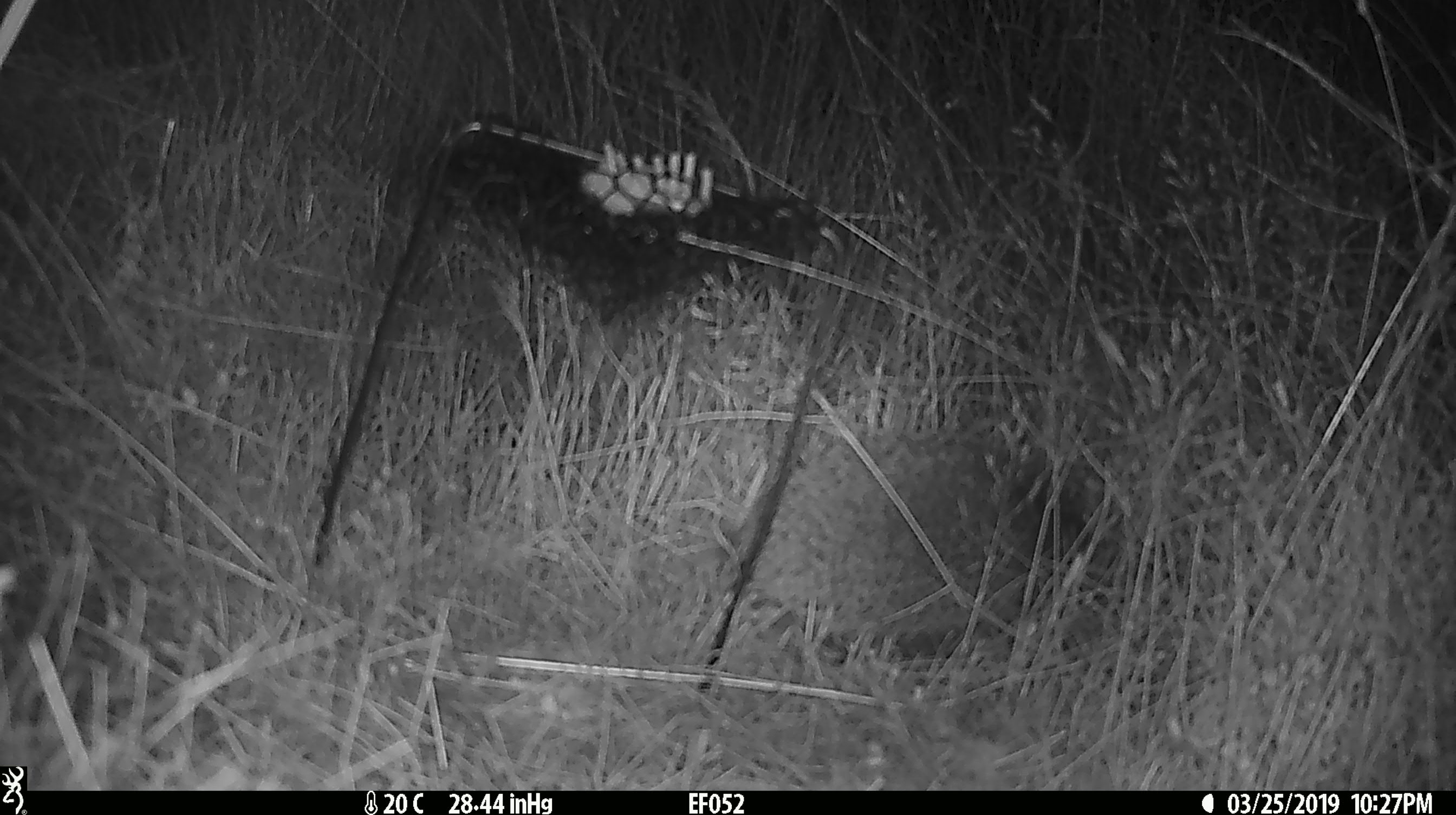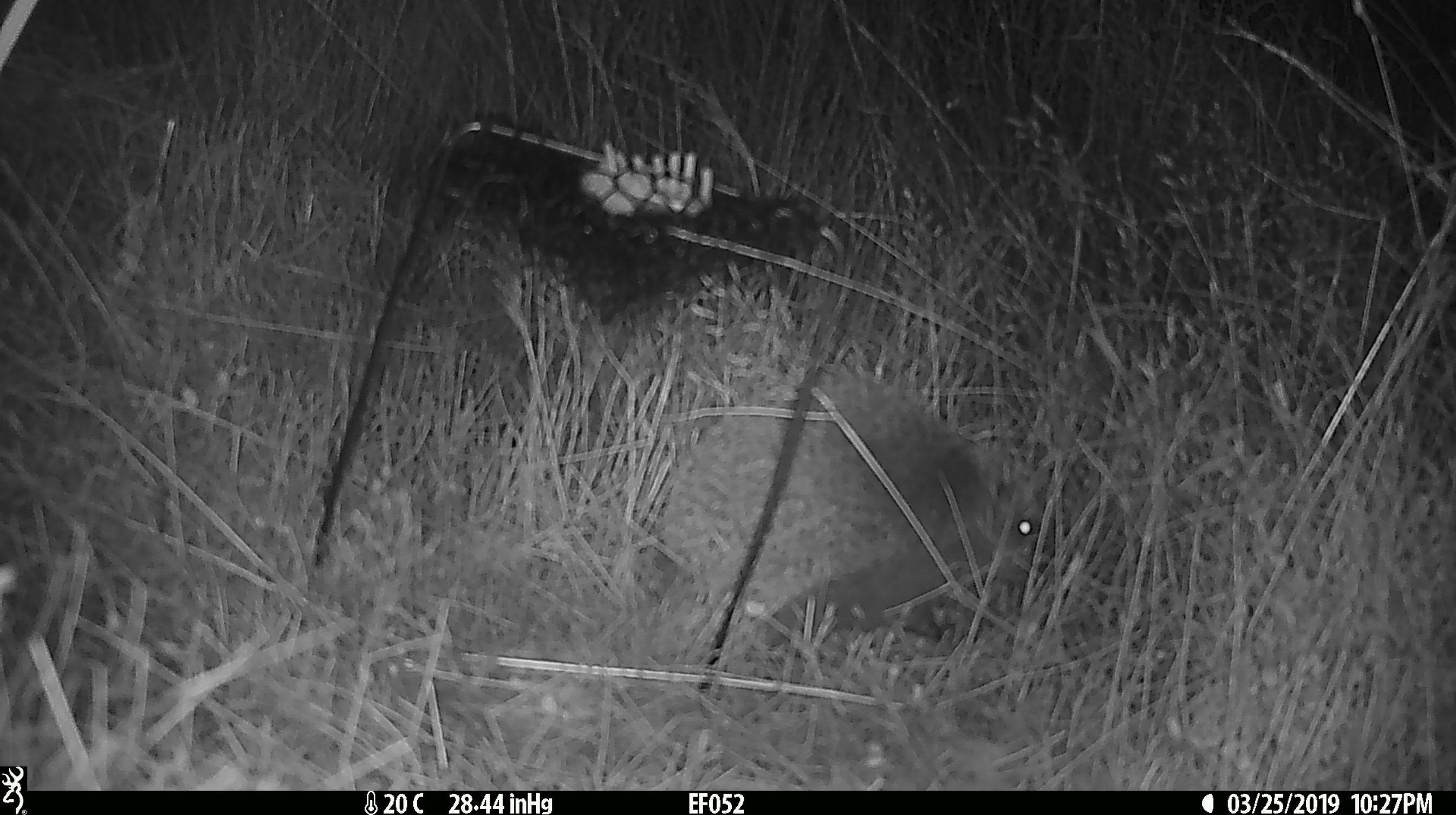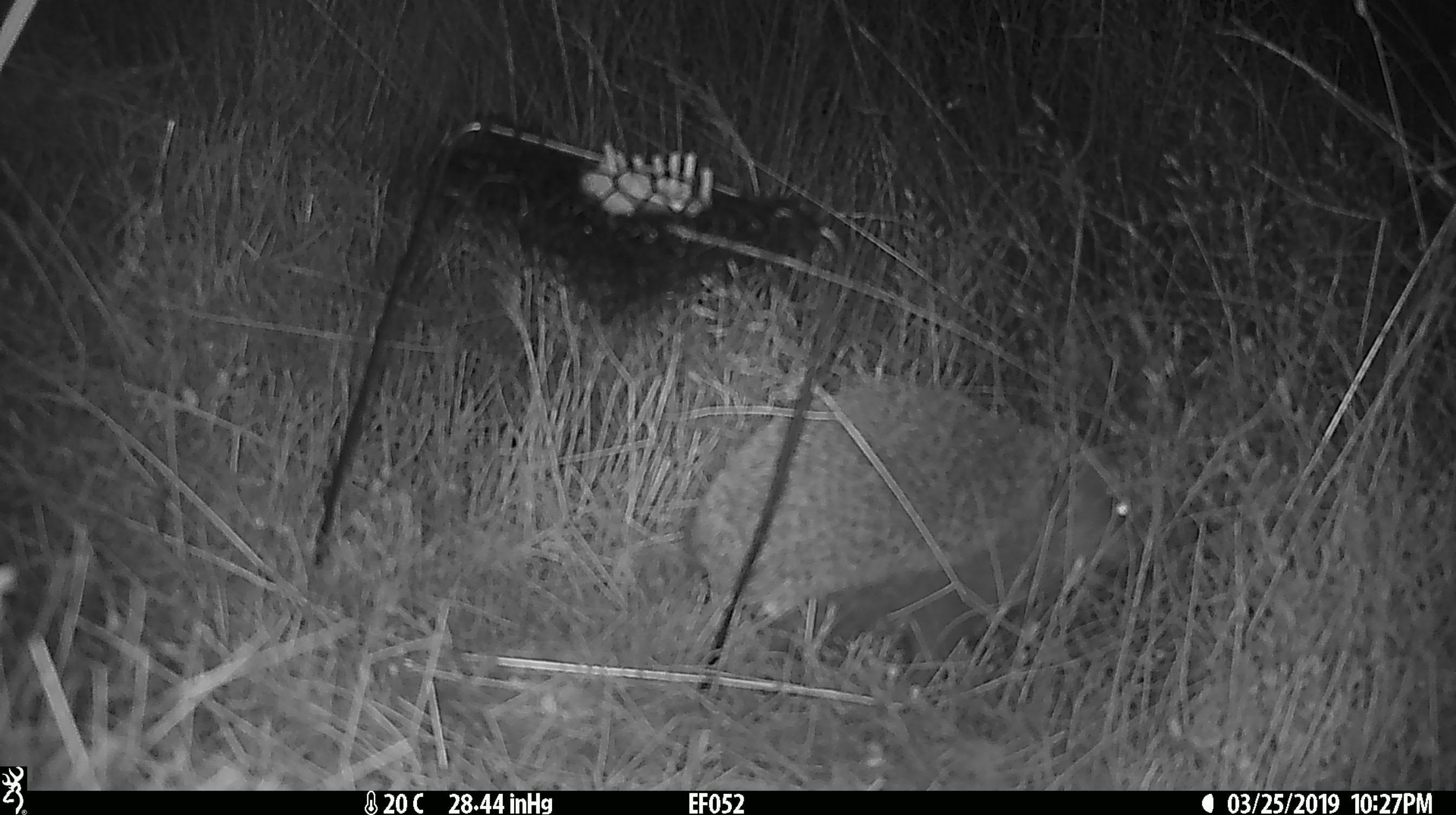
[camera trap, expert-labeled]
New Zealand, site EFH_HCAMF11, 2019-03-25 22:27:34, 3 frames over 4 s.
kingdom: Animalia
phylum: Chordata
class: Mammalia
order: Eulipotyphla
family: Erinaceidae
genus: Erinaceus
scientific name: Erinaceus europaeus europaeus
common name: european hedgehog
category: hedgehog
Hedgehog (european hedgehog) (Erinaceus europaeus europaeus).